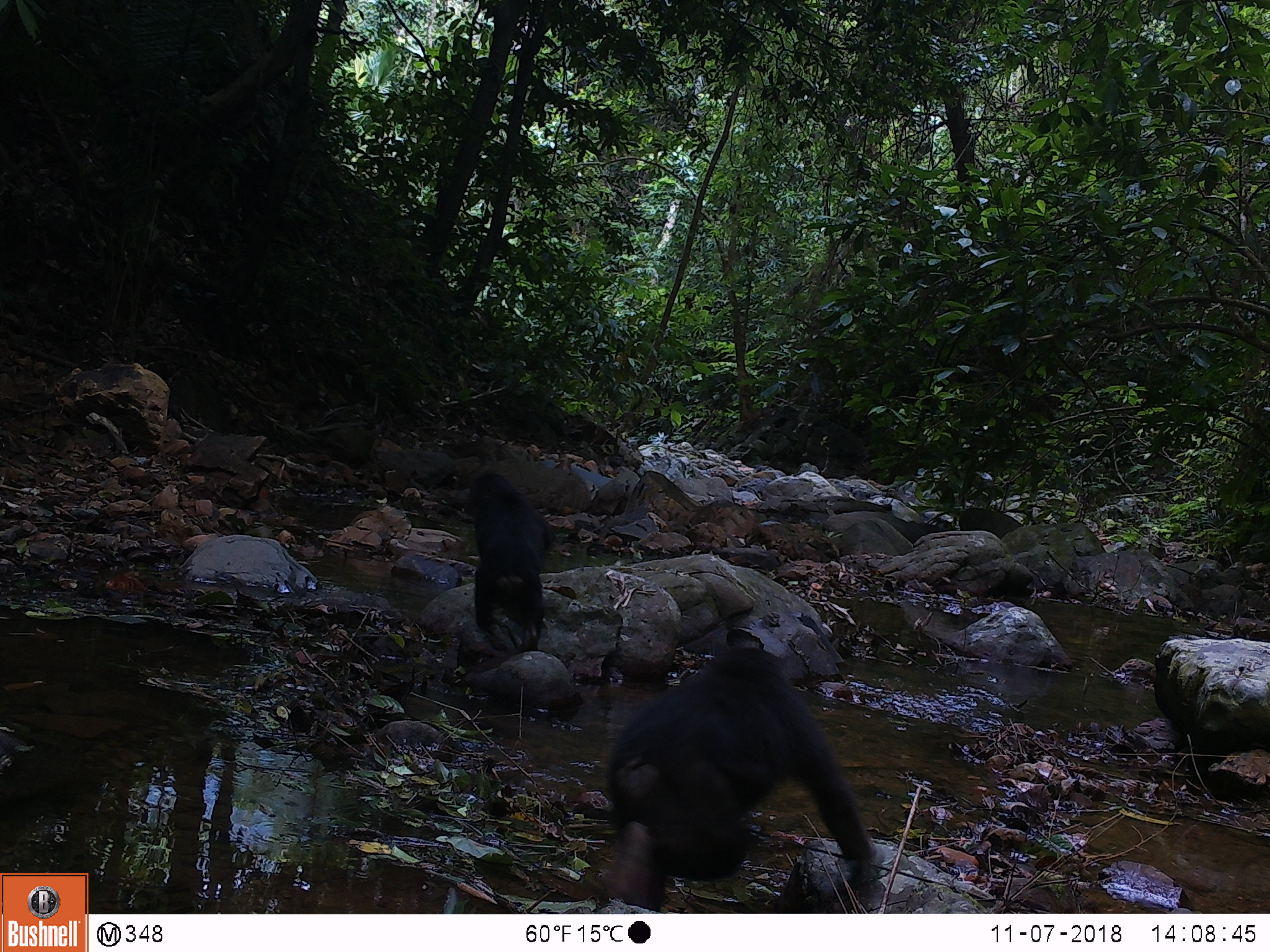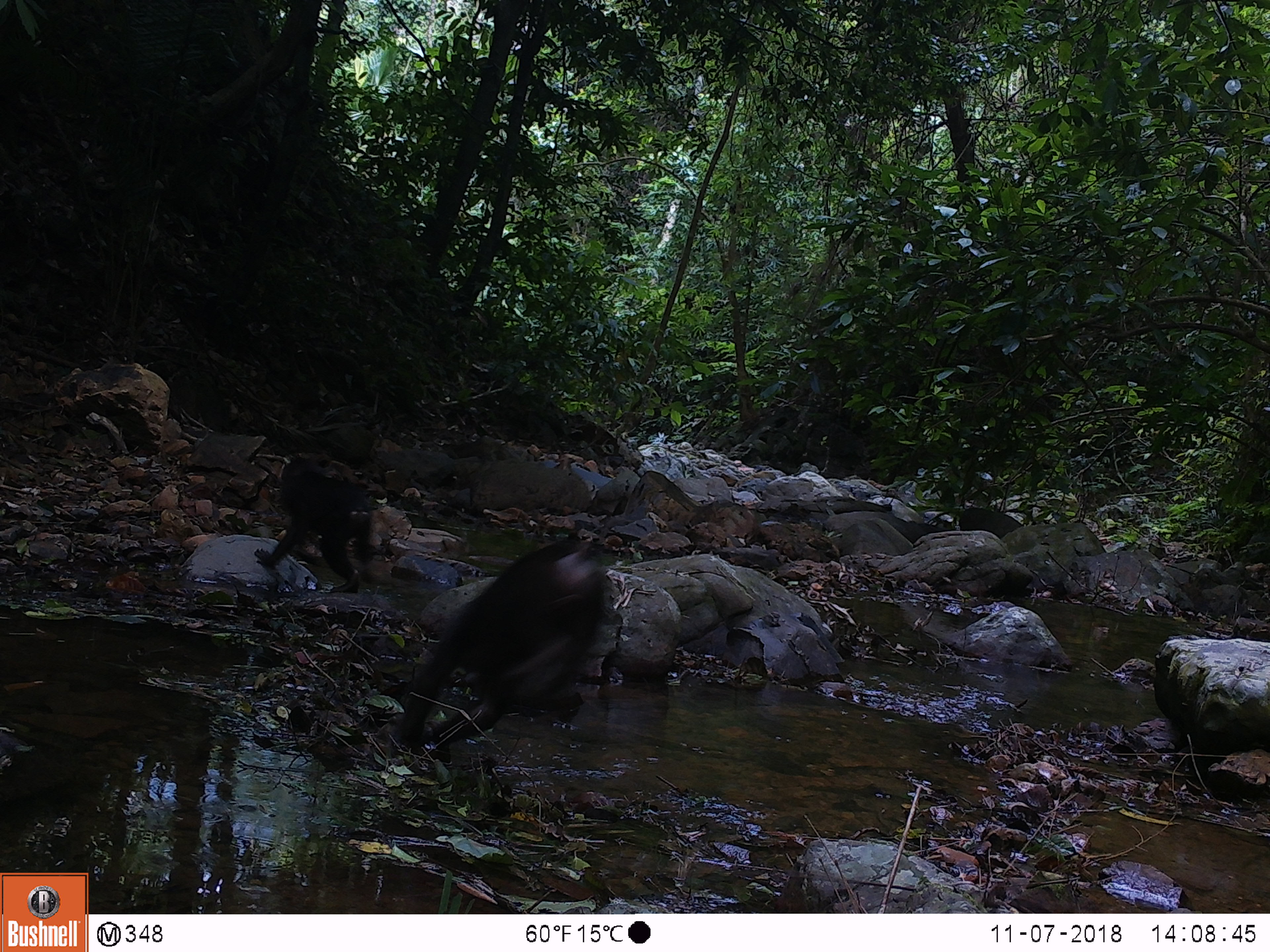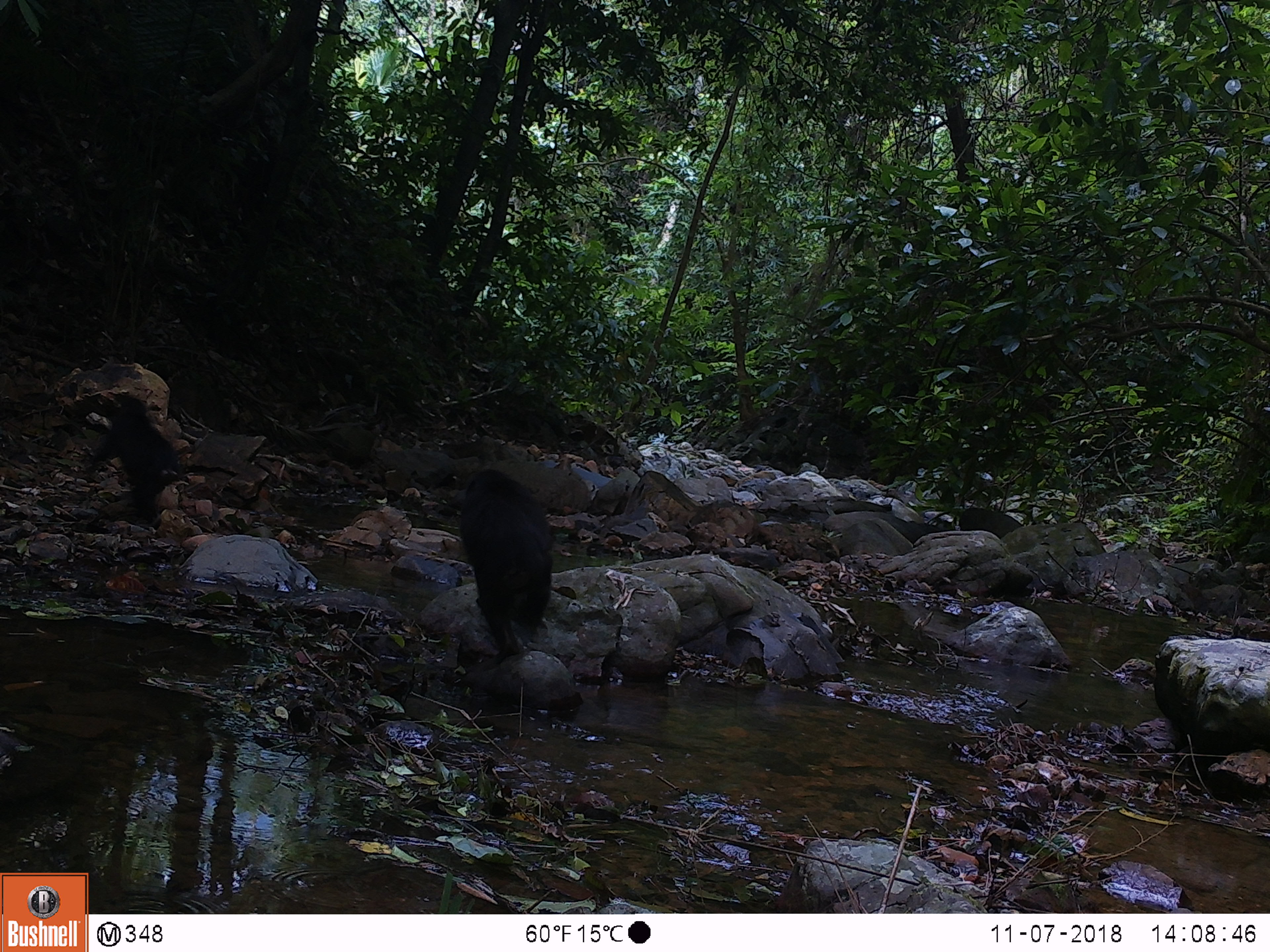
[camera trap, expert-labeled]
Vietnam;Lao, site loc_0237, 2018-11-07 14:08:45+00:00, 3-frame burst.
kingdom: Animalia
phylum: Chordata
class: Mammalia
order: Primates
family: Cercopithecidae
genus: Macaca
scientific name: Macaca arctoides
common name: stump-tailed macaque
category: stump tailed macaque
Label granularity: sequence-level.